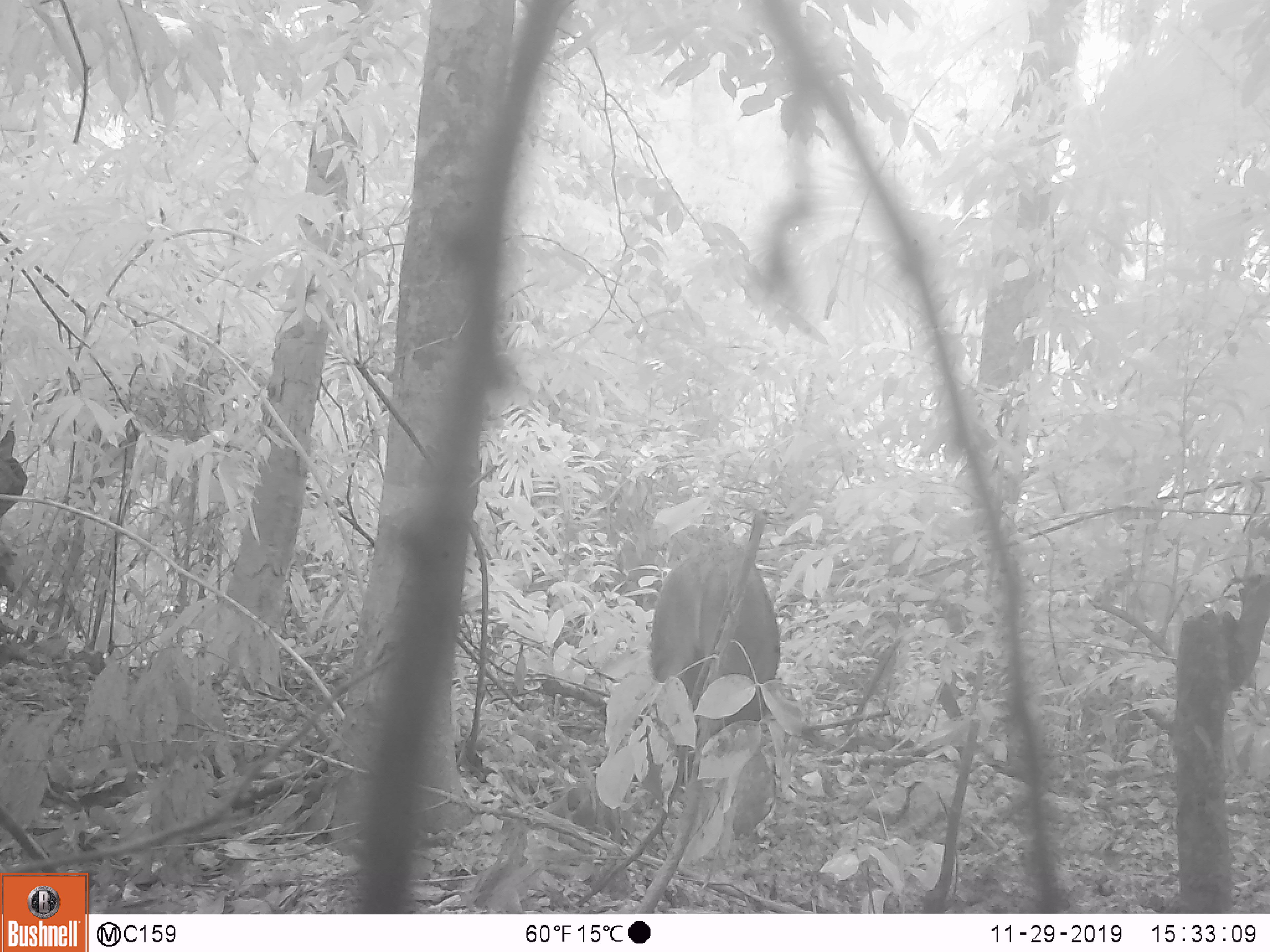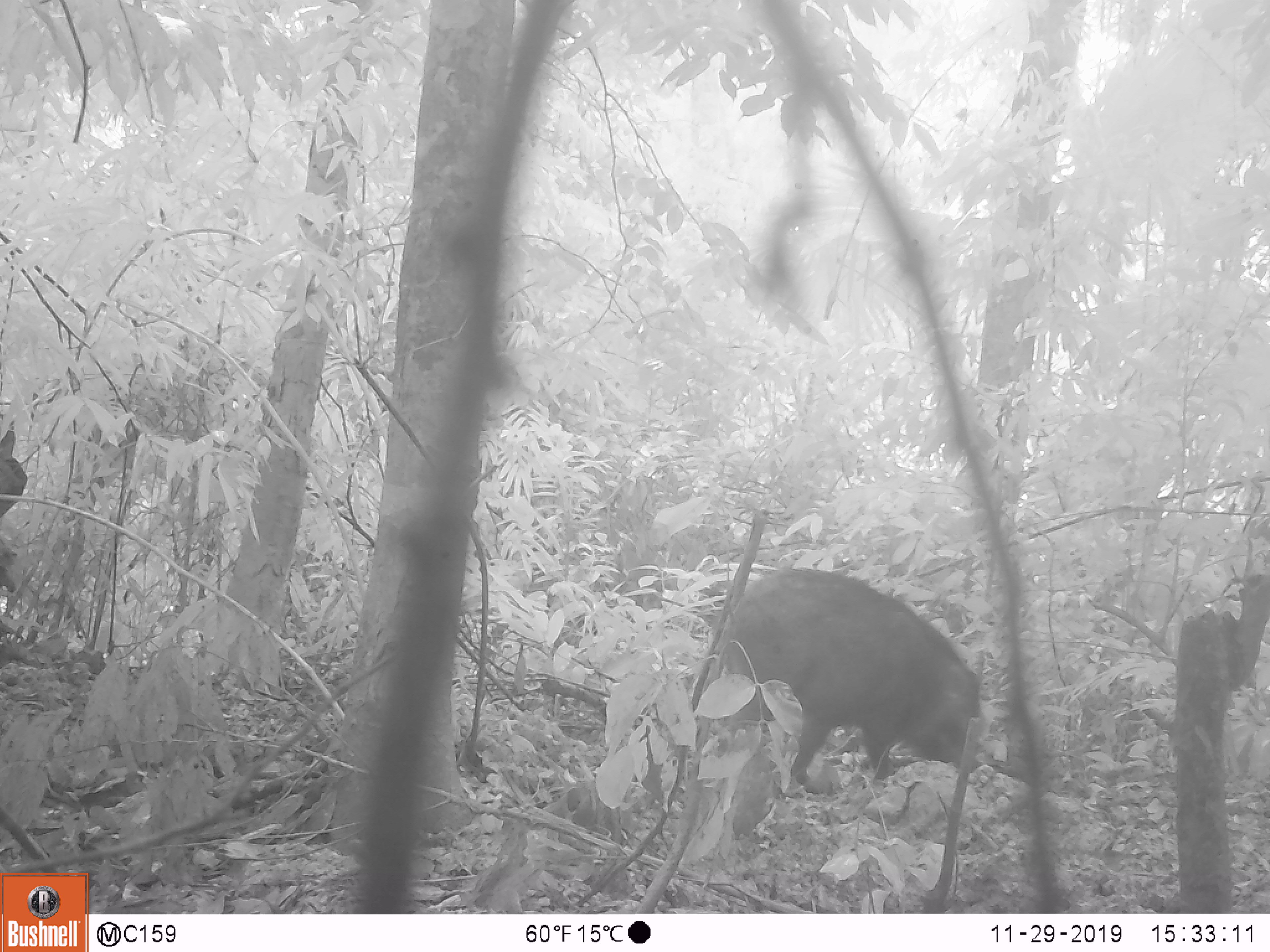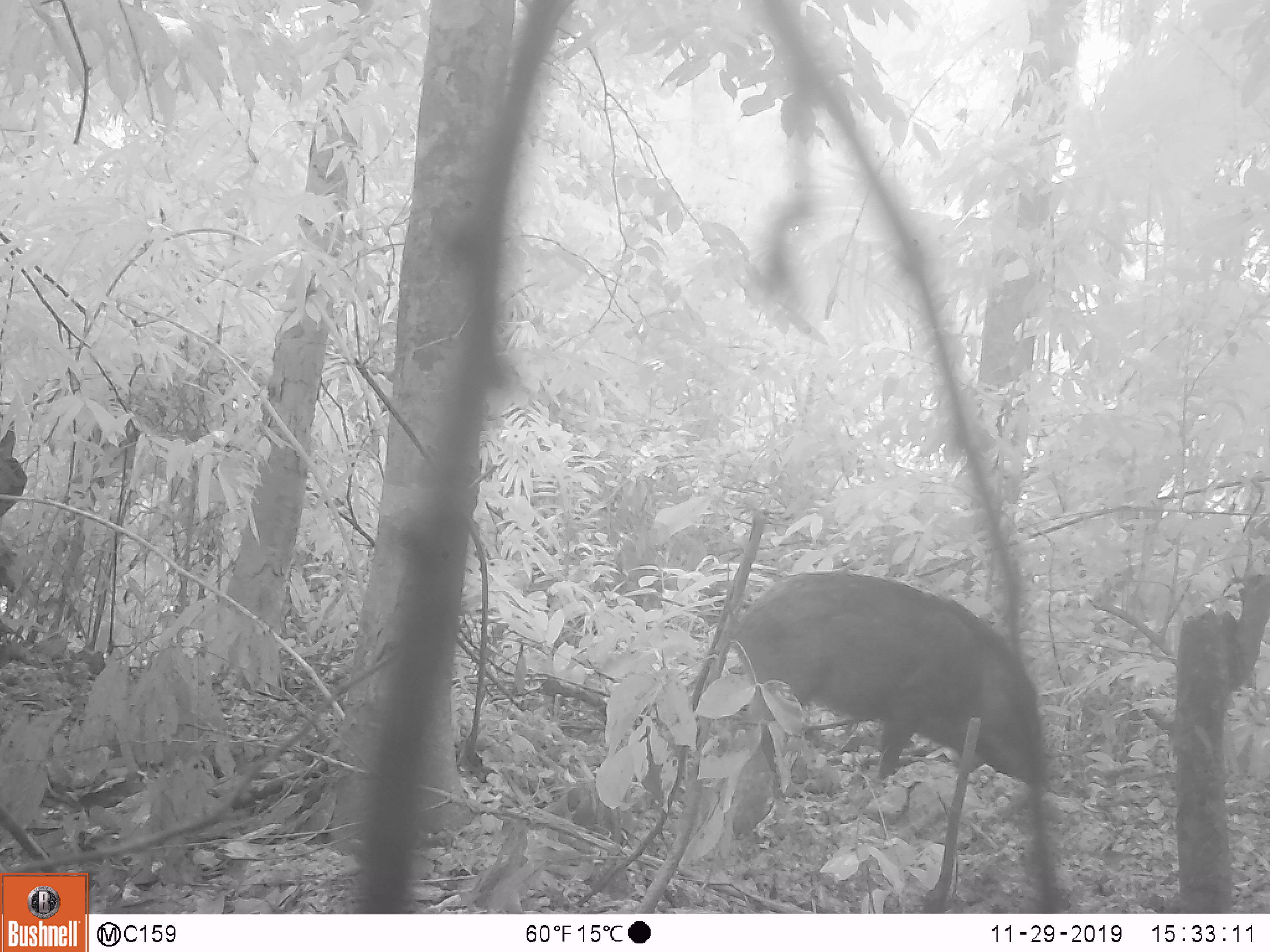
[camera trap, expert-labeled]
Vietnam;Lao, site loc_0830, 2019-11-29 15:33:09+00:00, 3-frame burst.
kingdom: Animalia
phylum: Chordata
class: Mammalia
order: Artiodactyla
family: Suidae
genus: Sus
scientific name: Sus scrofa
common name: eurasian wild pig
Eurasian wild pig (Sus scrofa). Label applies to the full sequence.